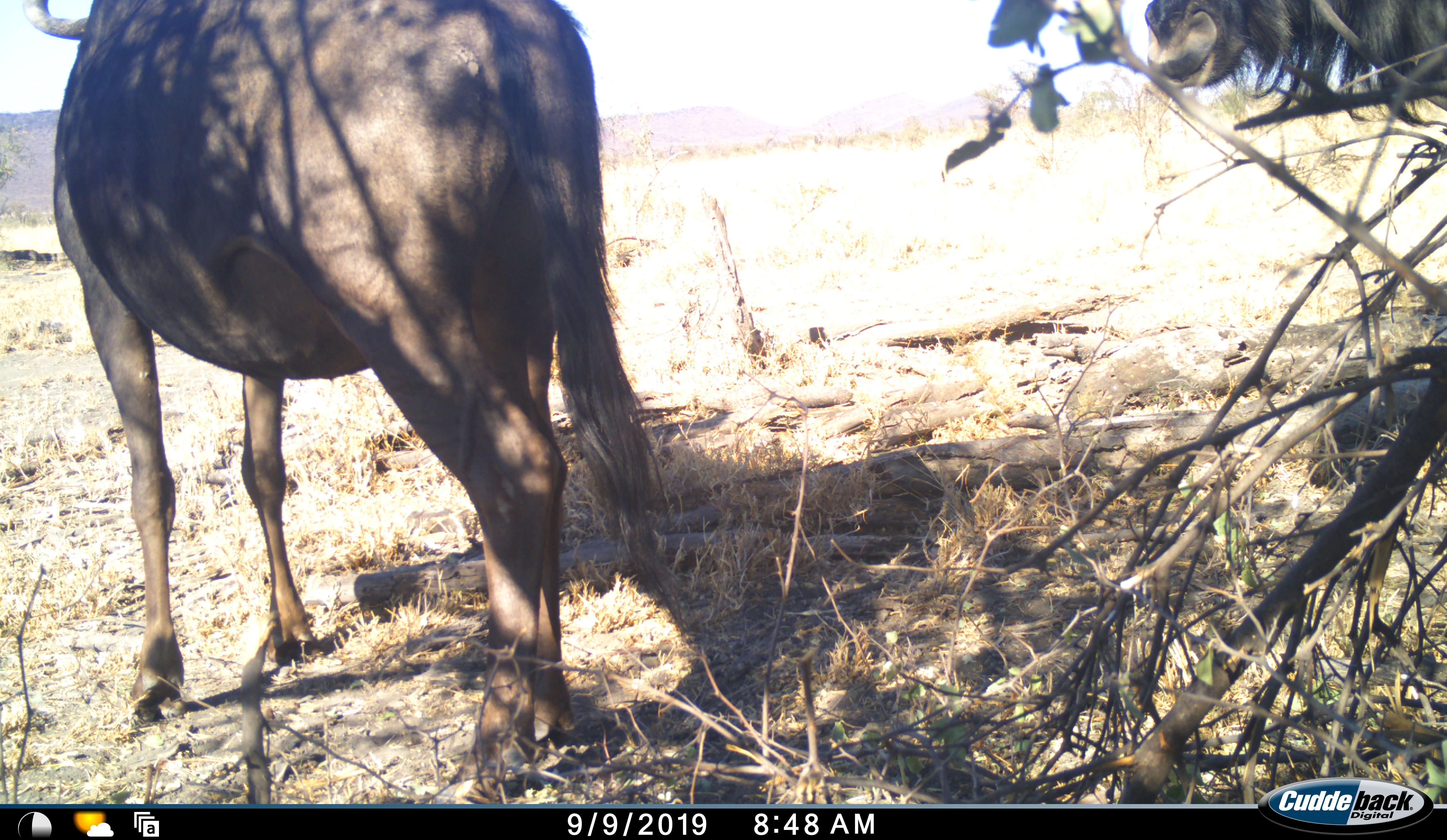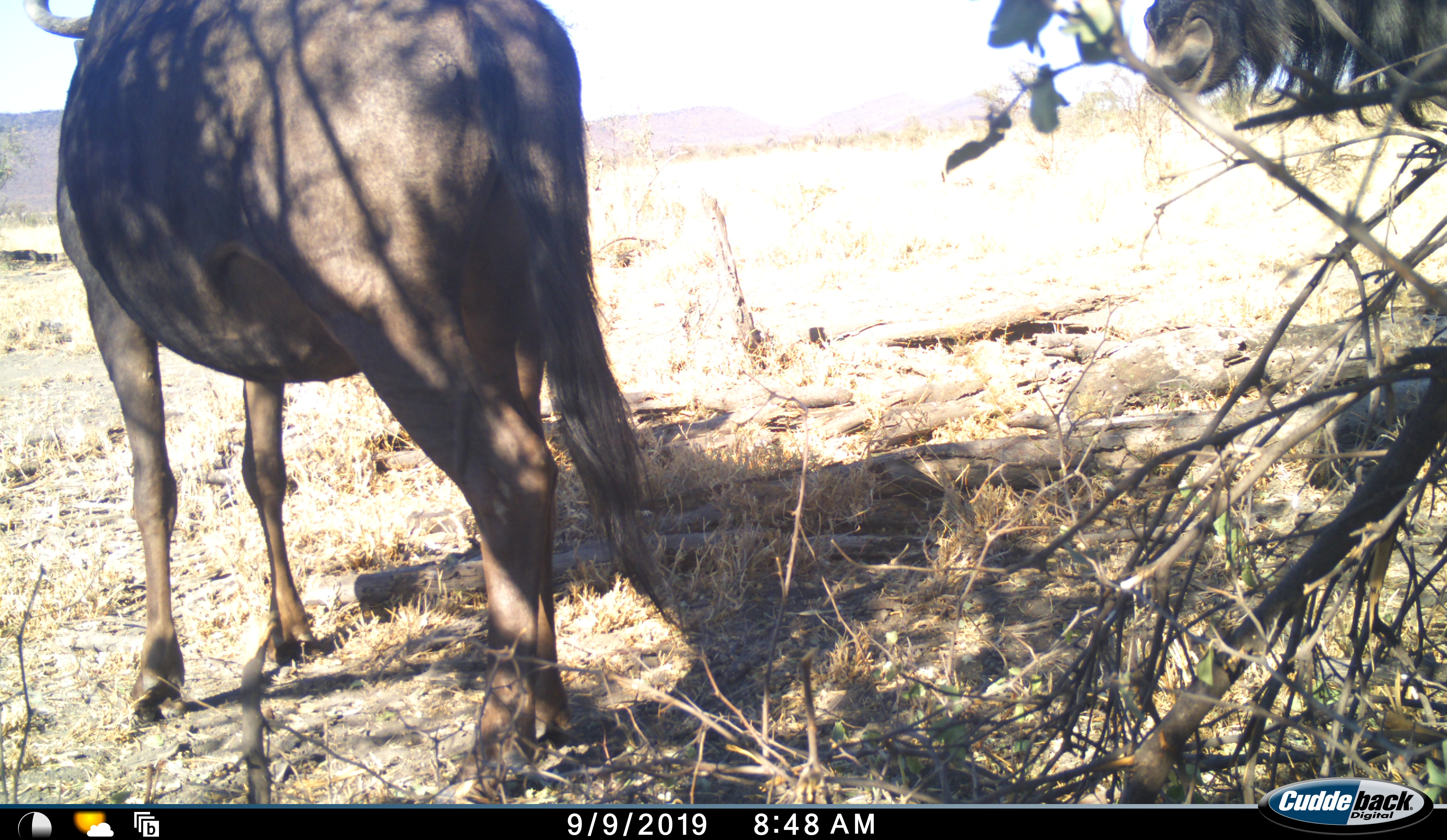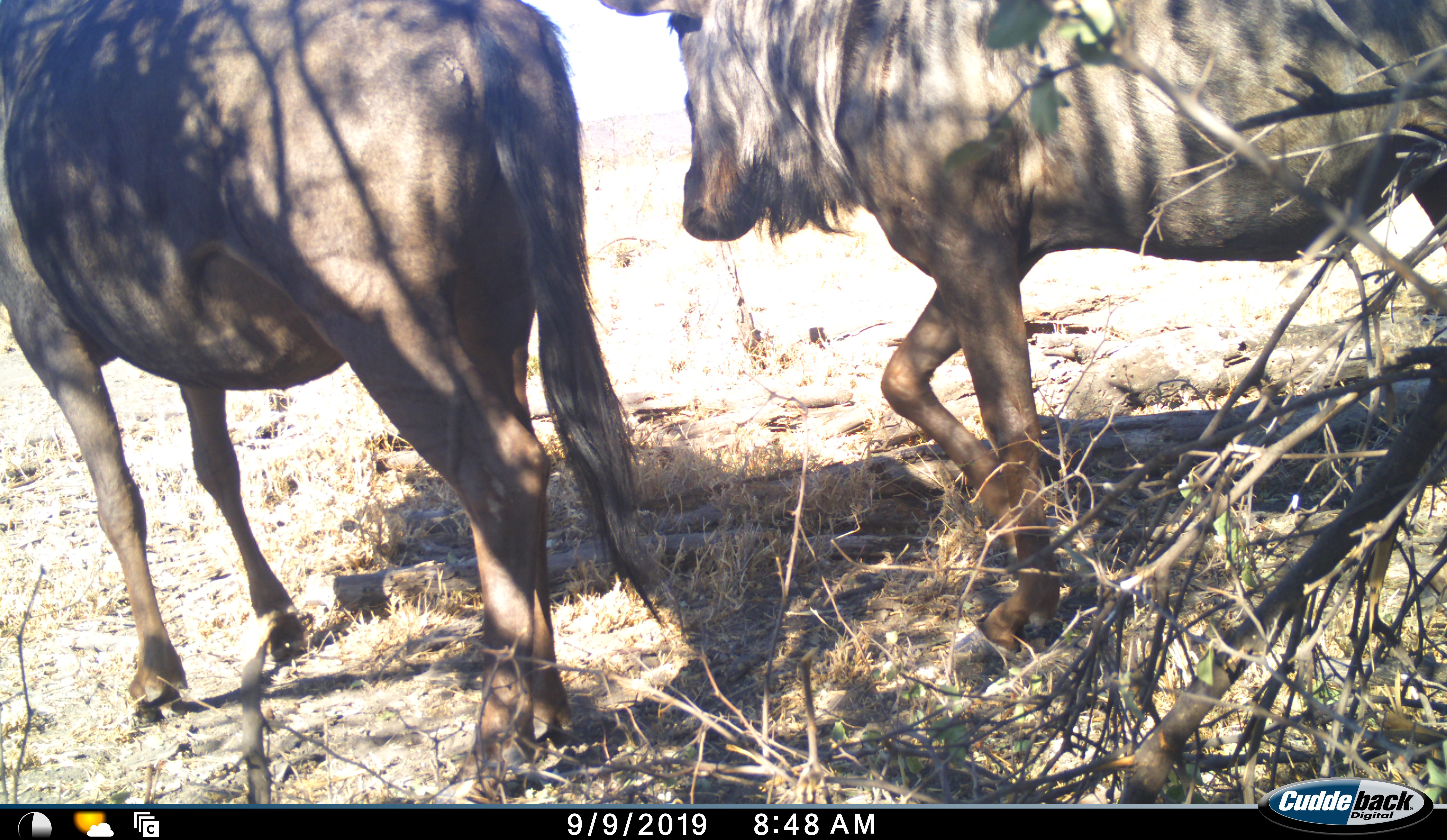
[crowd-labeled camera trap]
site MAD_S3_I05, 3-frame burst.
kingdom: Animalia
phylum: Chordata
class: Mammalia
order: Artiodactyla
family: Bovidae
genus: Connochaetes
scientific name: Connochaetes taurinus taurinus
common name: blue wildebeest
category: wildebeestblue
Wildebeestblue (blue wildebeest) (Connochaetes taurinus taurinus), count 2. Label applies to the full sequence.